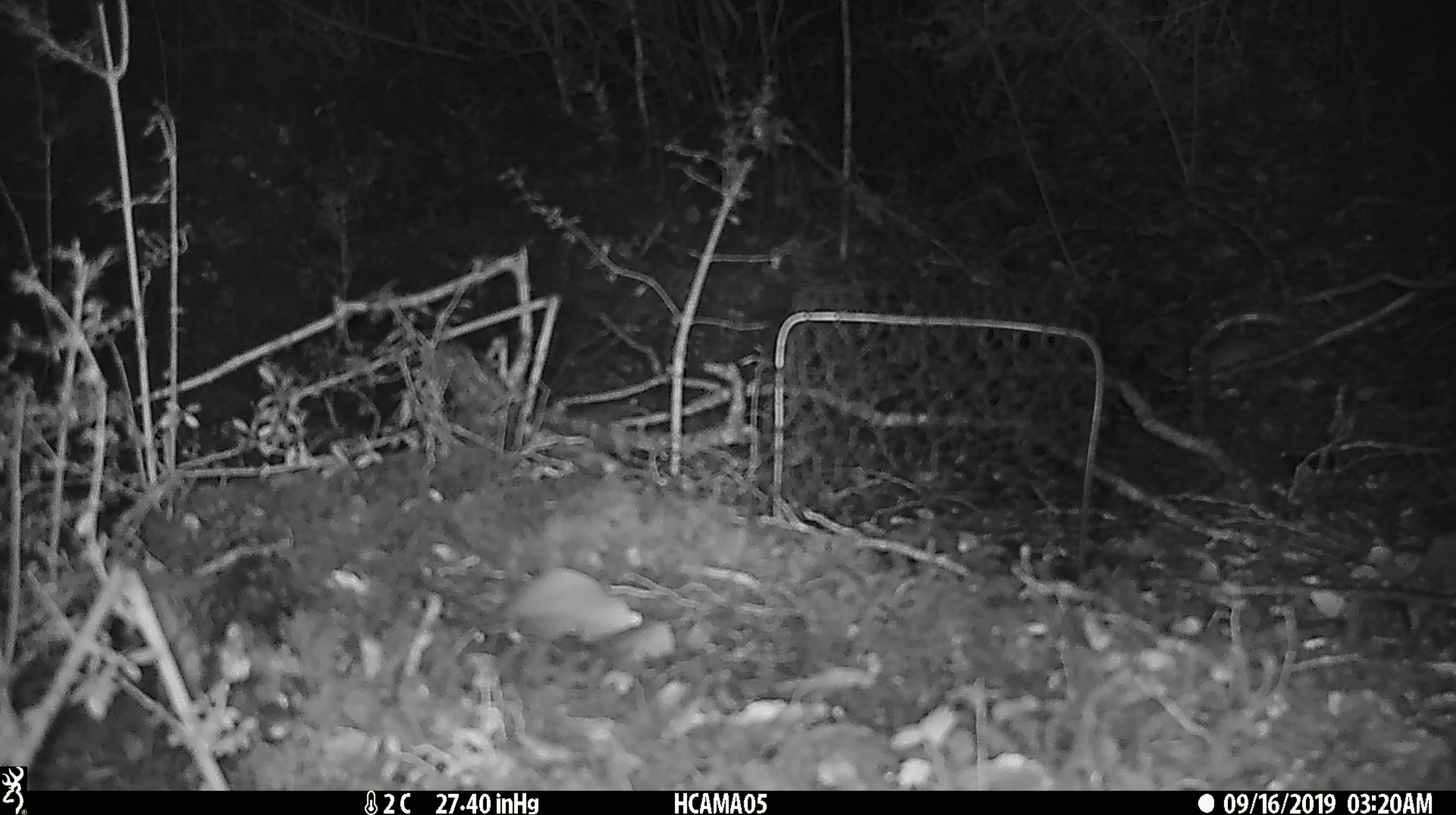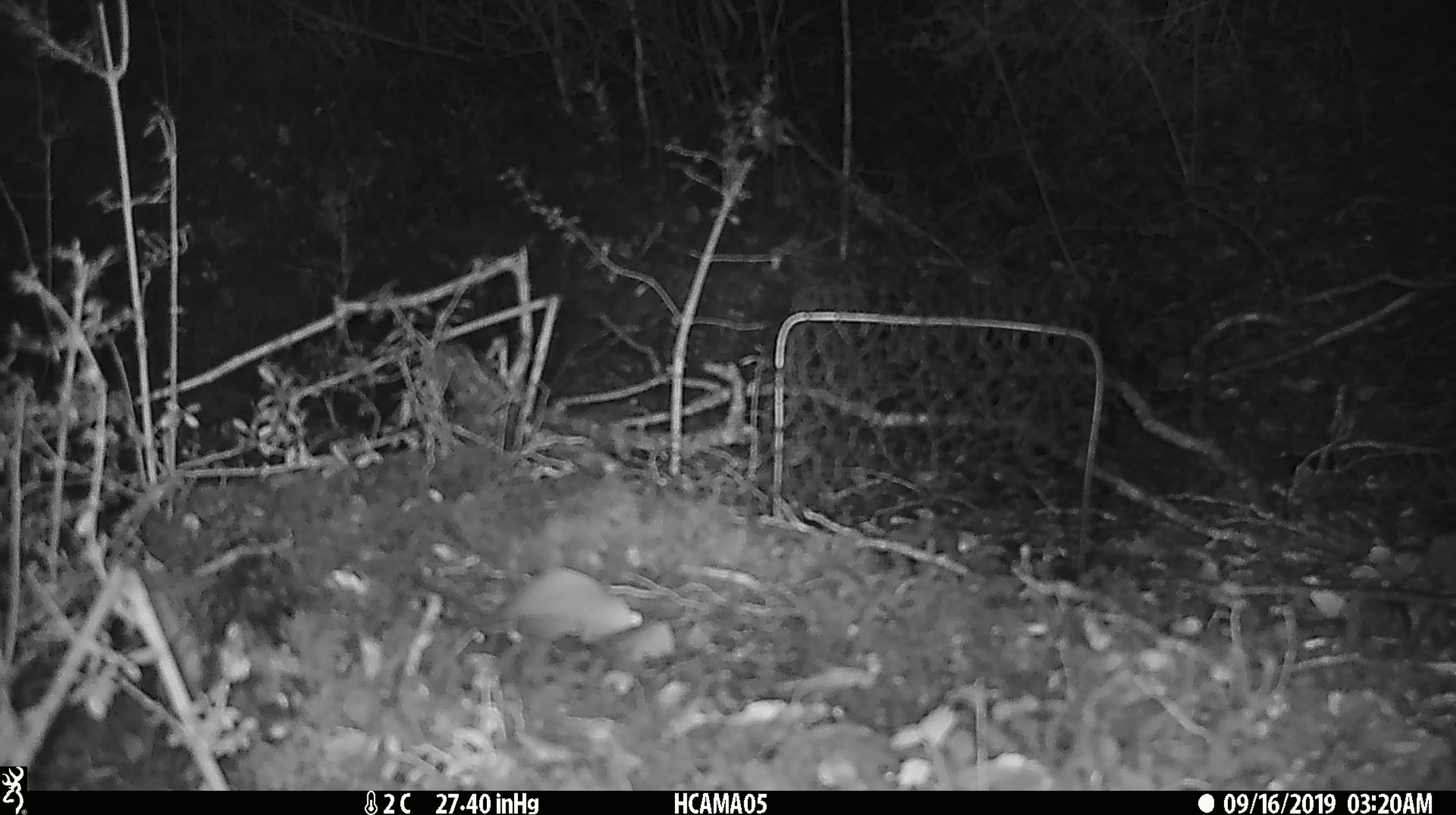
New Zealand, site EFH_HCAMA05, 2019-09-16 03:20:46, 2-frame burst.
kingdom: Animalia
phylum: Chordata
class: Mammalia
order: Rodentia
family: Muridae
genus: Mus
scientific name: Mus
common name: mouse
Mouse (Mus).